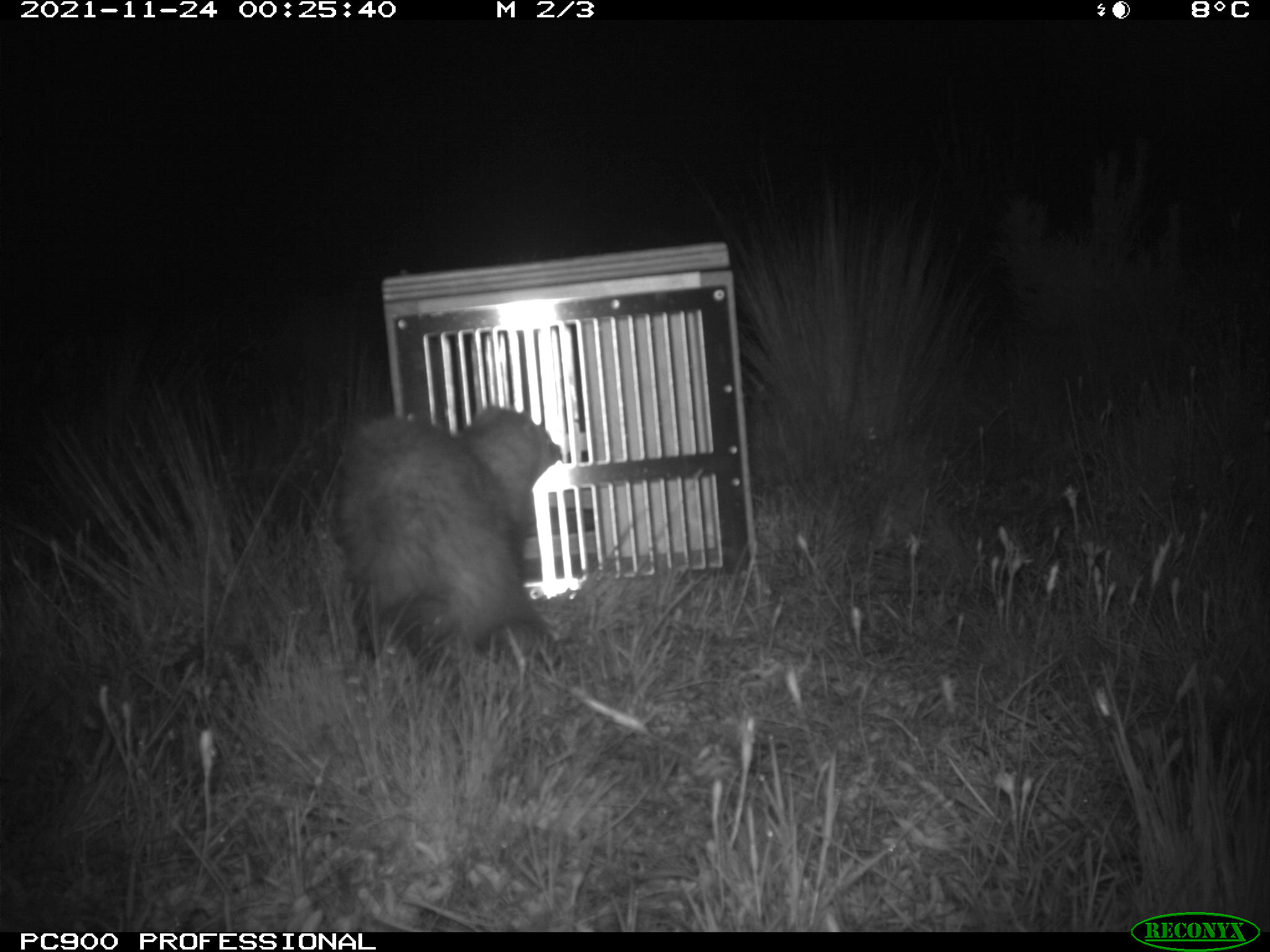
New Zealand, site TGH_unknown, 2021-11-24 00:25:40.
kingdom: Animalia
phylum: Chordata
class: Mammalia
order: Carnivora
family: Mustelidae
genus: Mustela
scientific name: Mustela furo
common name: ferret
Ferret (Mustela furo).